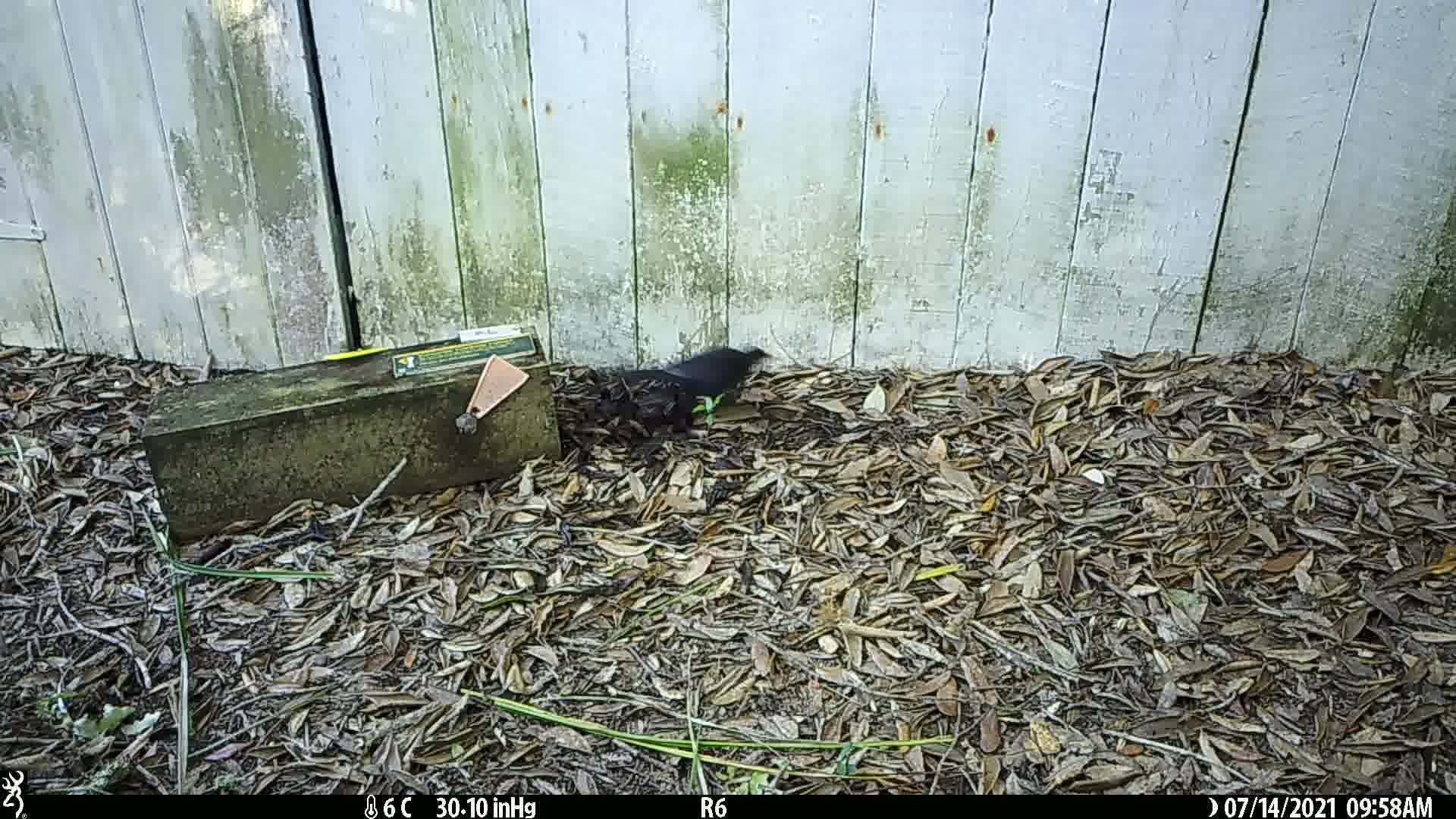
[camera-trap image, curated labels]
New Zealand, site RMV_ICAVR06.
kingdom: Animalia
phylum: Chordata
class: Aves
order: Passeriformes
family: Turdidae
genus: Turdus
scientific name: Turdus merula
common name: eurasian blackbird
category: blackbird